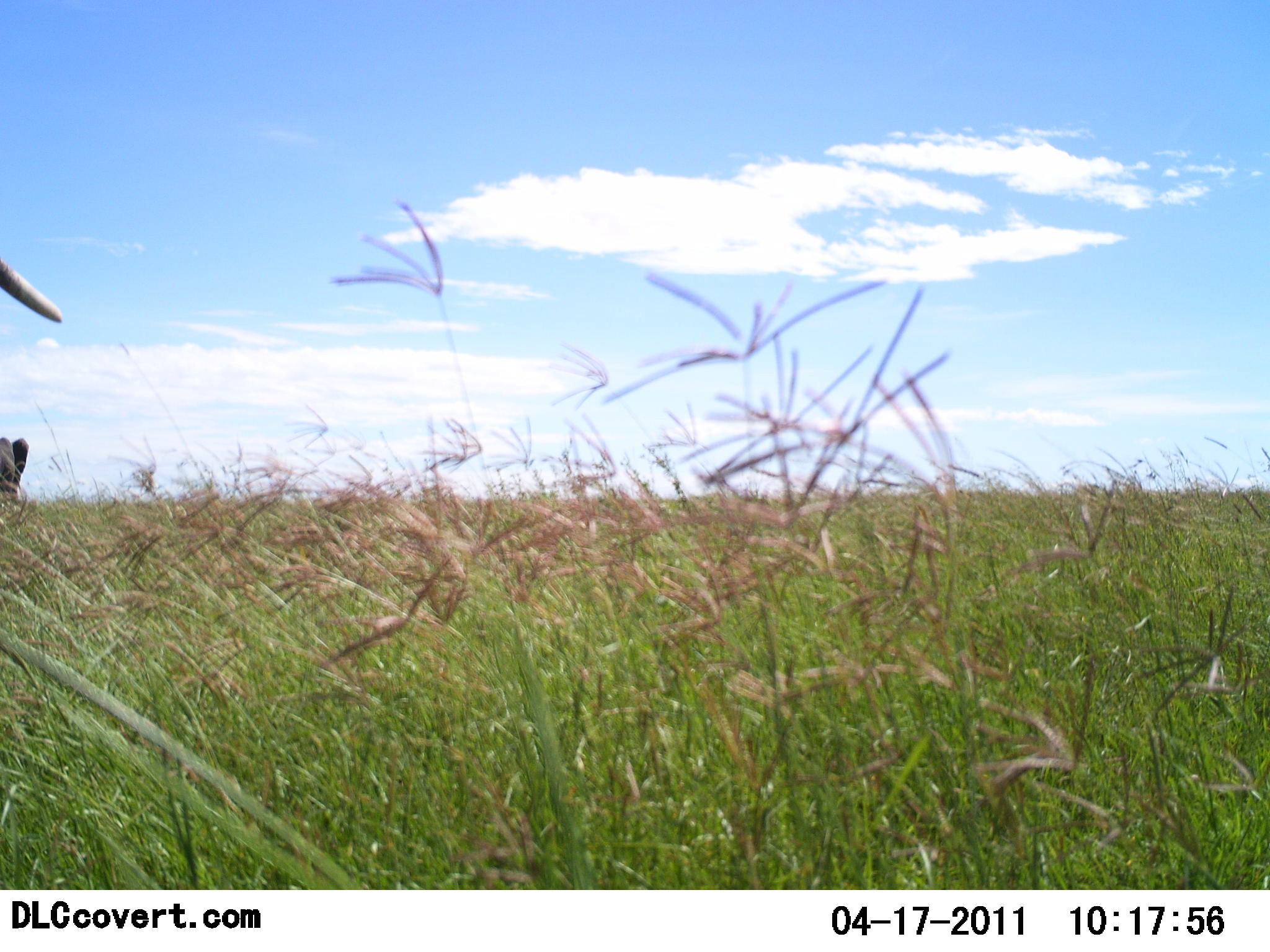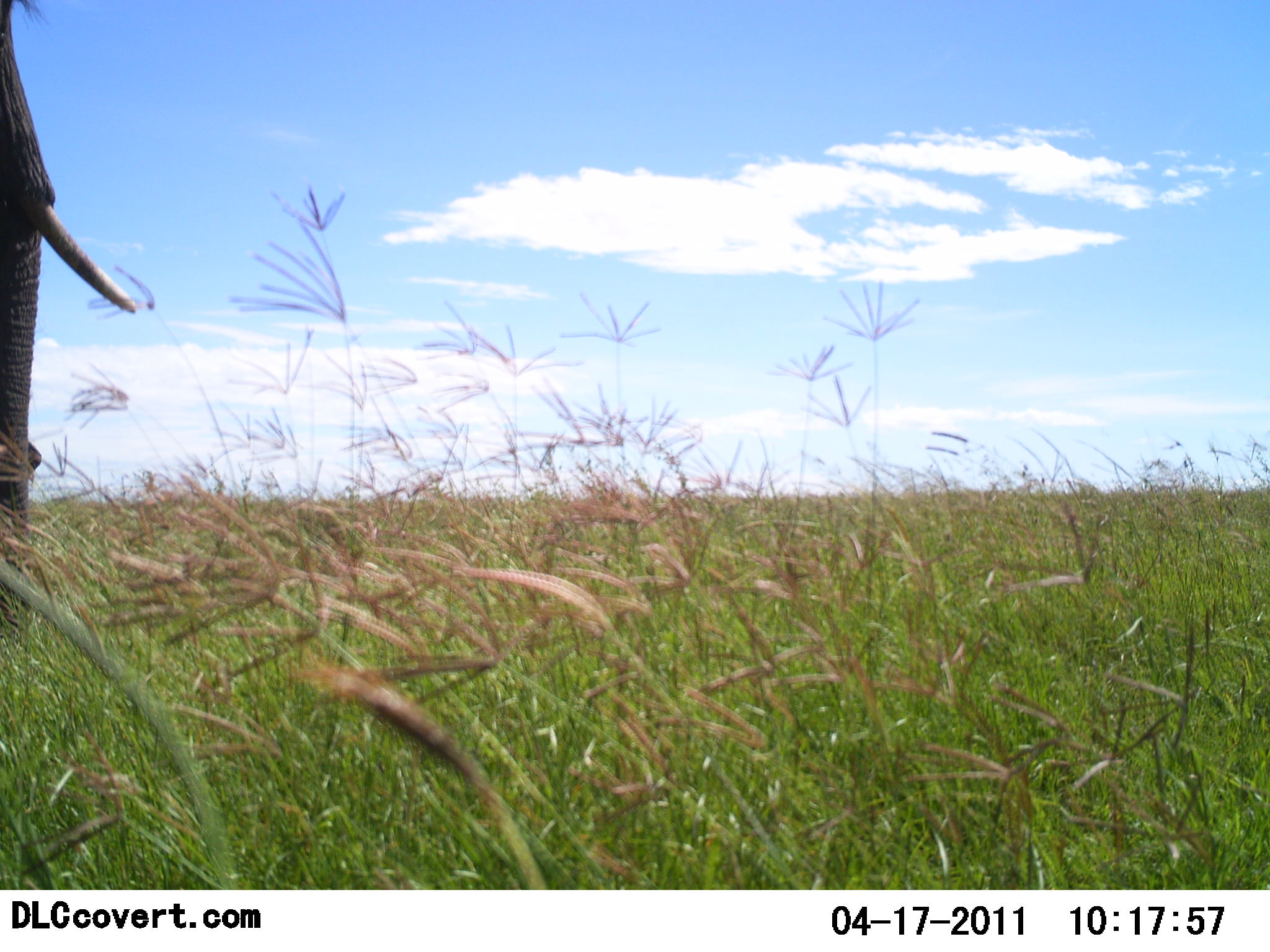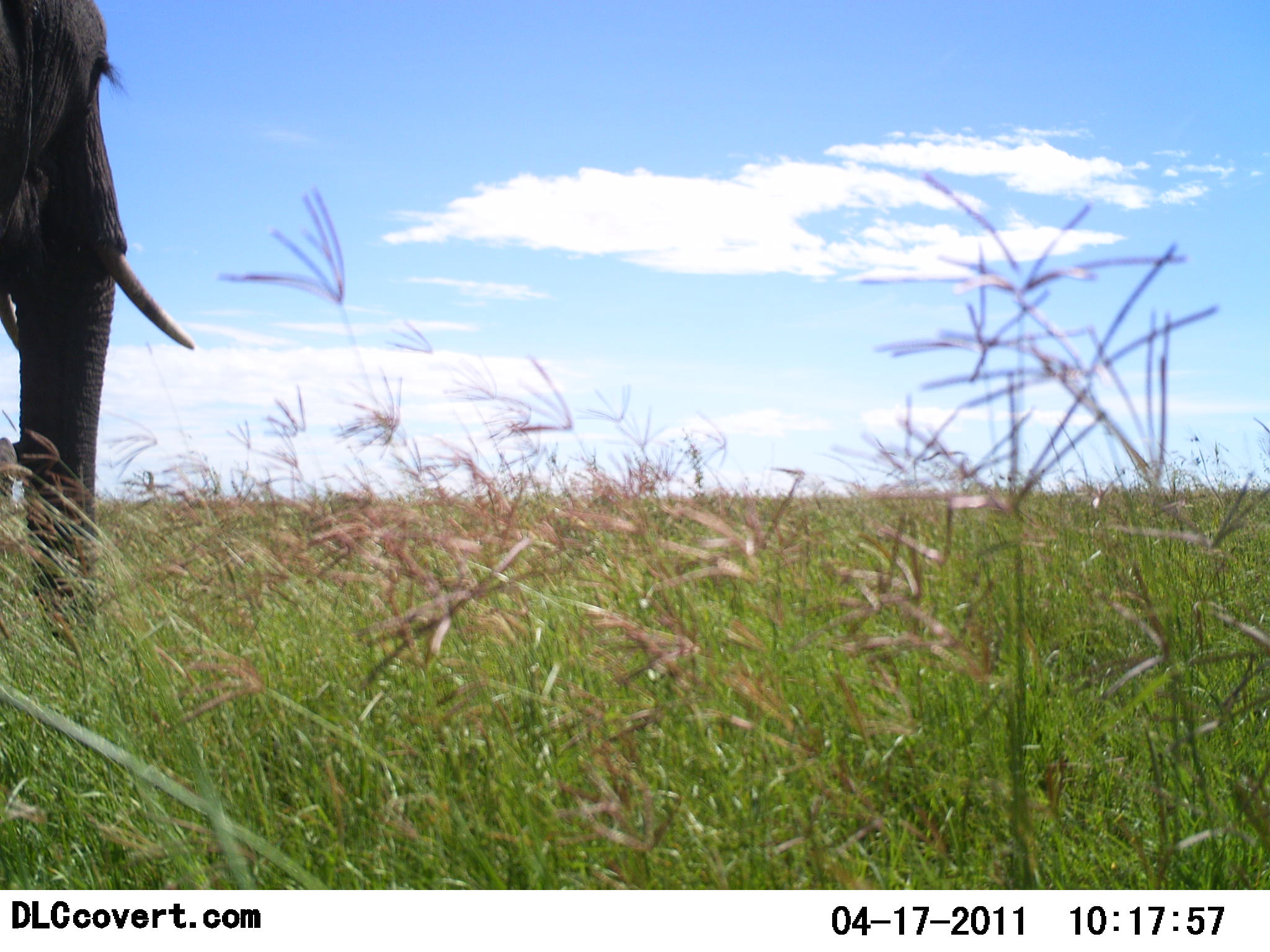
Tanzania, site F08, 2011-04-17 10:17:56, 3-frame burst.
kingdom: Animalia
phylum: Chordata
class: Mammalia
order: Proboscidea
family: Elephantidae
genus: Loxodonta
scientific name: Loxodonta africana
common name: african bush elephant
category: elephant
Elephant (african bush elephant) (Loxodonta africana), count 2. Behavior (volunteer vote fractions): standing 36%, resting 0%, moving 82%, interacting 0%. Young present (vote fraction): 0%. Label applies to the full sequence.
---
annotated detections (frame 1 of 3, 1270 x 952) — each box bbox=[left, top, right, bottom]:
animal: bbox=[0, 256, 64, 323]; bbox=[0, 434, 30, 500]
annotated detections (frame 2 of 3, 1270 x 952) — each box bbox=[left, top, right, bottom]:
animal: bbox=[0, 1, 137, 628]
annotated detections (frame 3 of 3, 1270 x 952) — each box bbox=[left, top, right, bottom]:
animal: bbox=[0, 1, 199, 659]